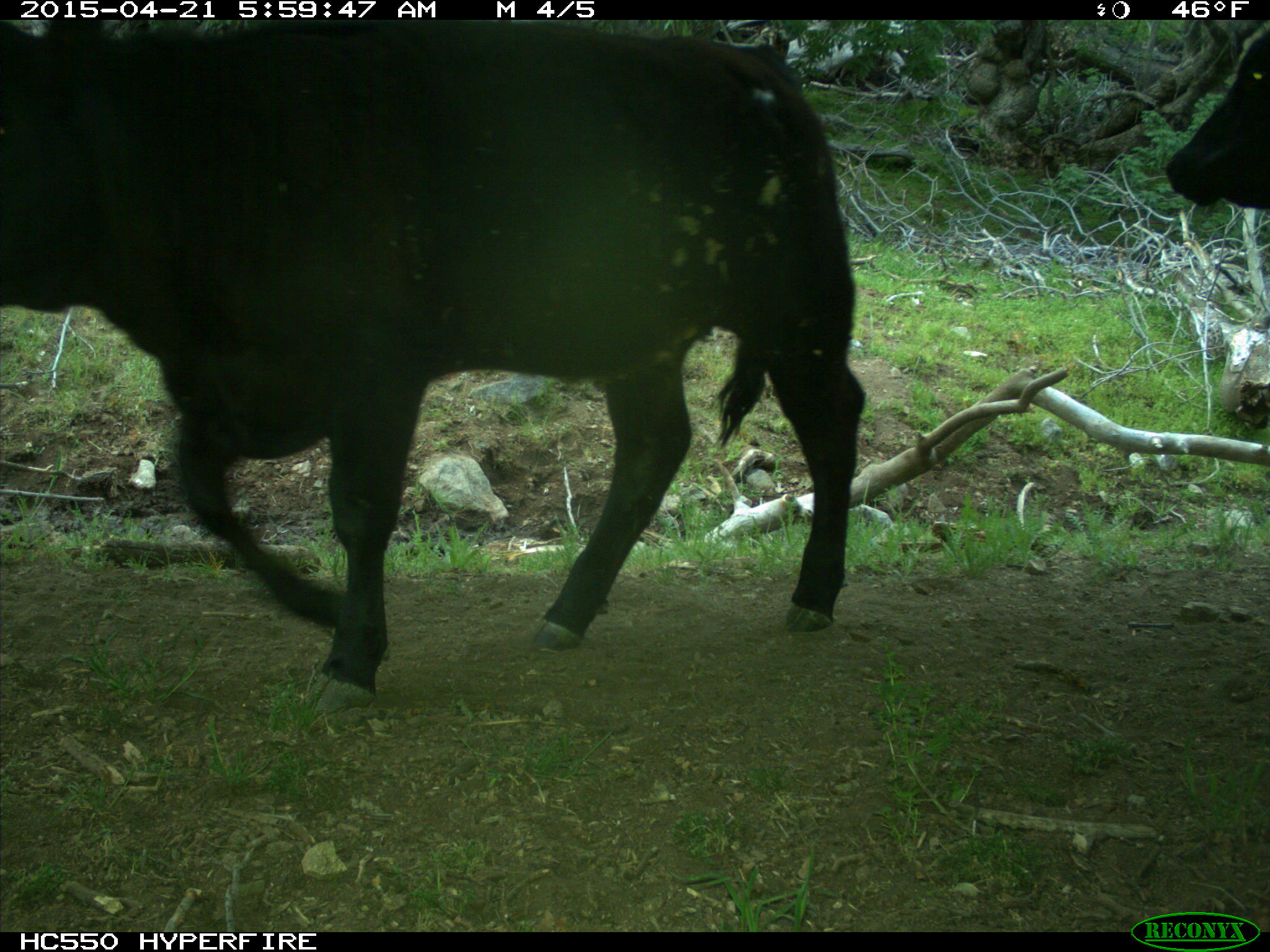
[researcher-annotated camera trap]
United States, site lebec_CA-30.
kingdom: Animalia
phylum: Chordata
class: Mammalia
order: Artiodactyla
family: Bovidae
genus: Bos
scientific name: Bos taurus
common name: domestic cow